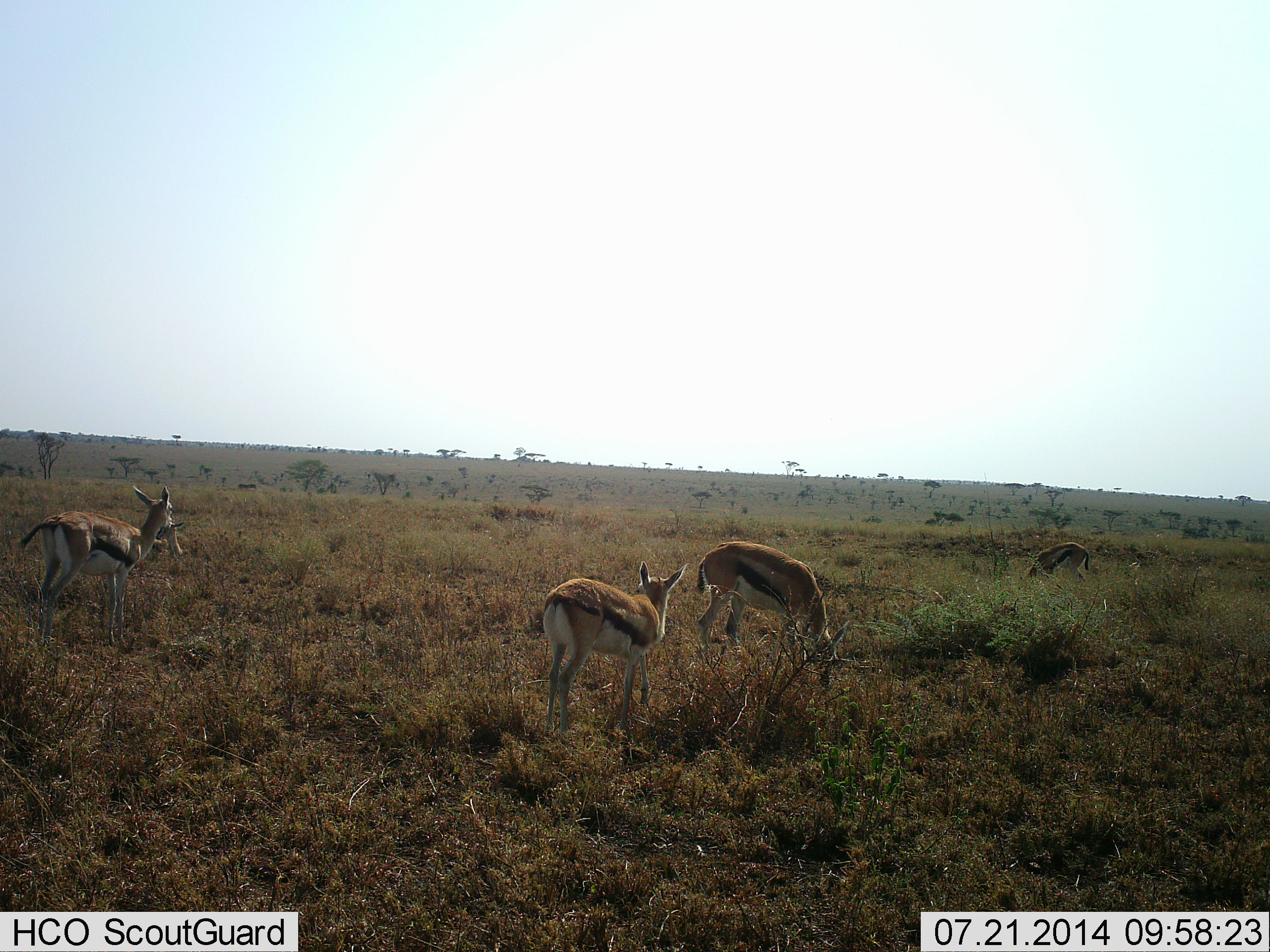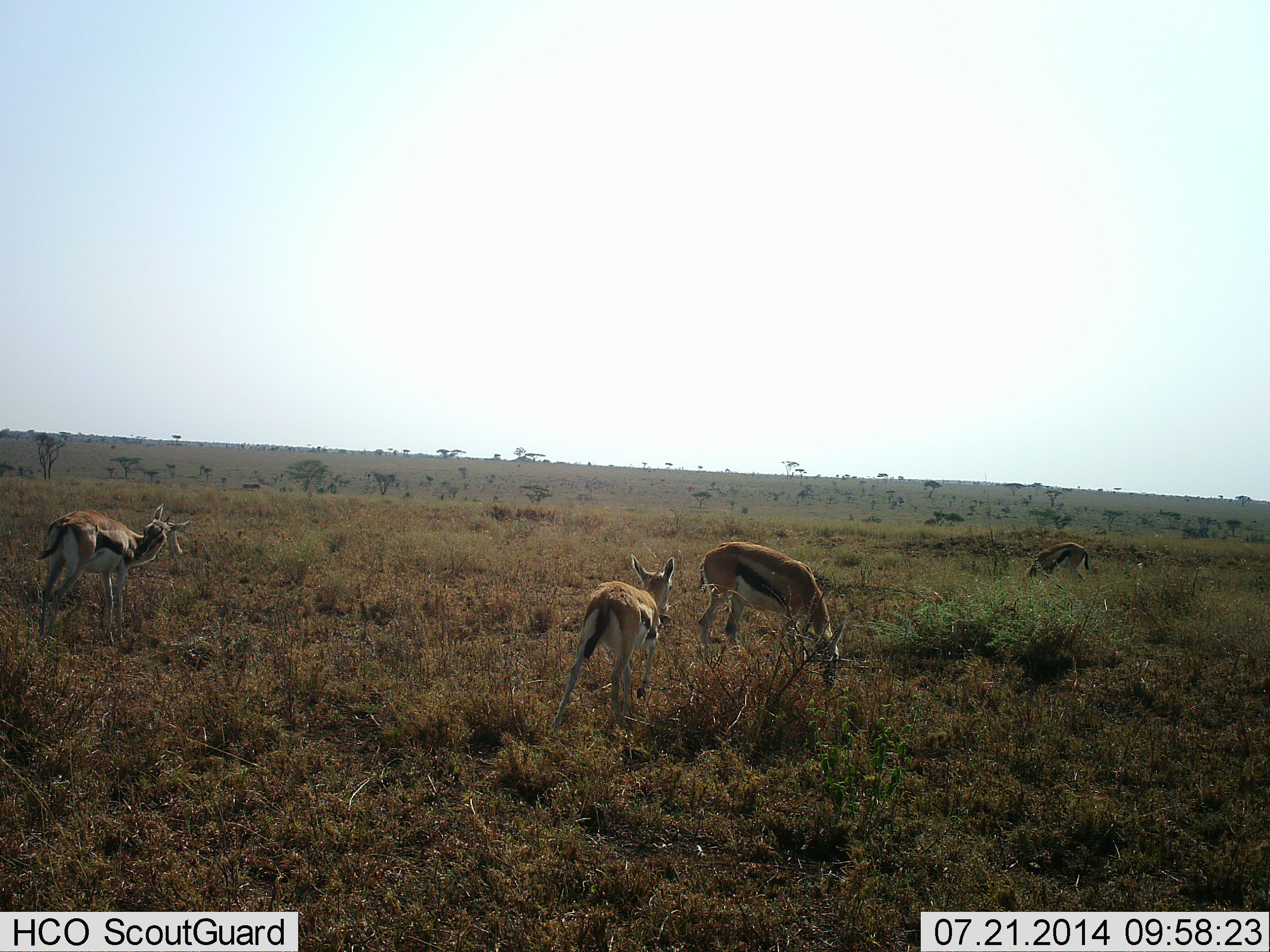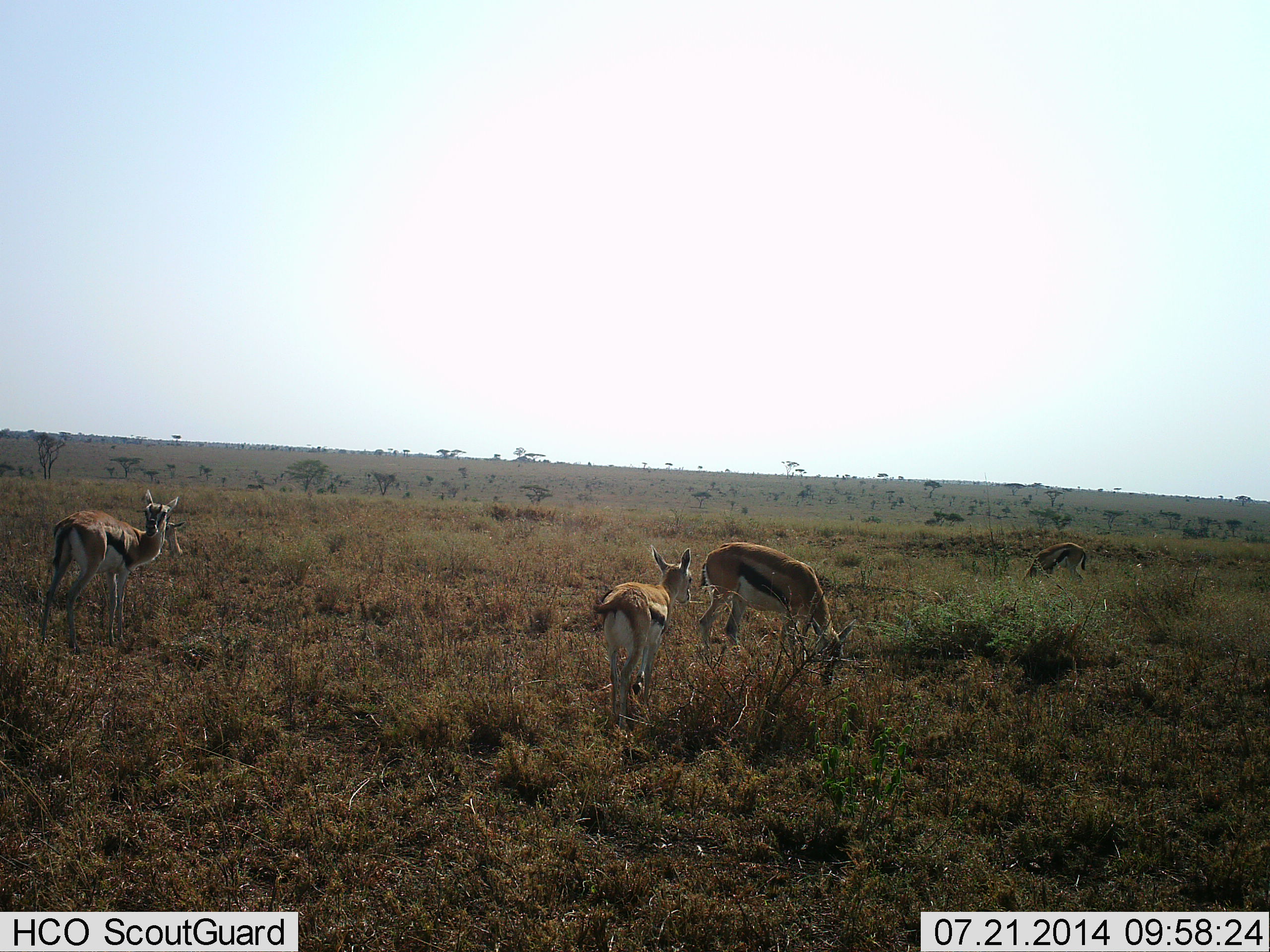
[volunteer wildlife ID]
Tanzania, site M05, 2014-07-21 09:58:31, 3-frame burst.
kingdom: Animalia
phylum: Chordata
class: Mammalia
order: Artiodactyla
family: Bovidae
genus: Eudorcas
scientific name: Eudorcas thomsonii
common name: thomson's gazelle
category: gazellethomsons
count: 4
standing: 82%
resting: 9%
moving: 64%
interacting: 9%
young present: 45%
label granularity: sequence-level